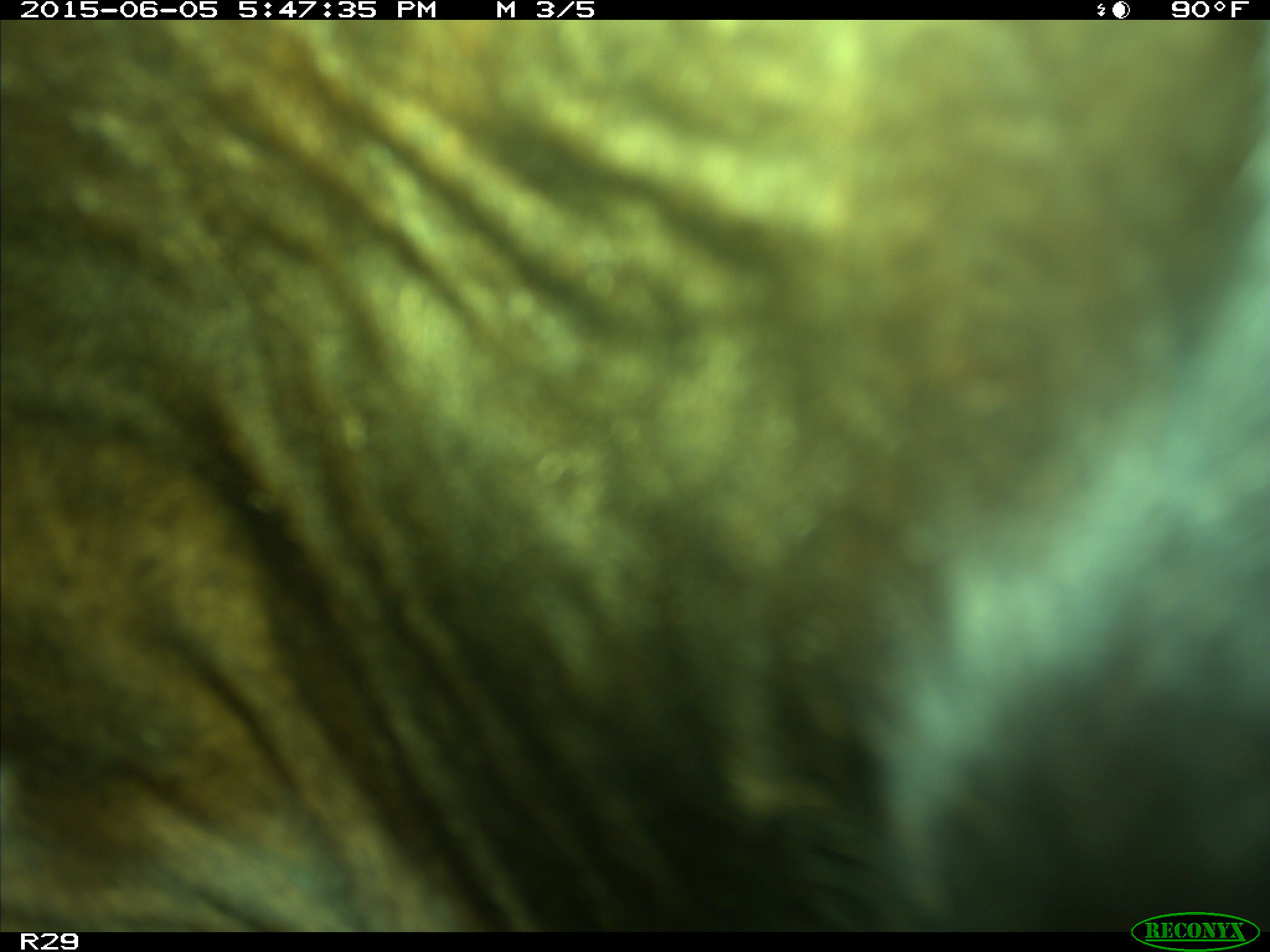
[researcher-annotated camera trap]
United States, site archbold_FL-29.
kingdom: Animalia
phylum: Chordata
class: Mammalia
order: Artiodactyla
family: Bovidae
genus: Bos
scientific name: Bos taurus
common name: domestic cow